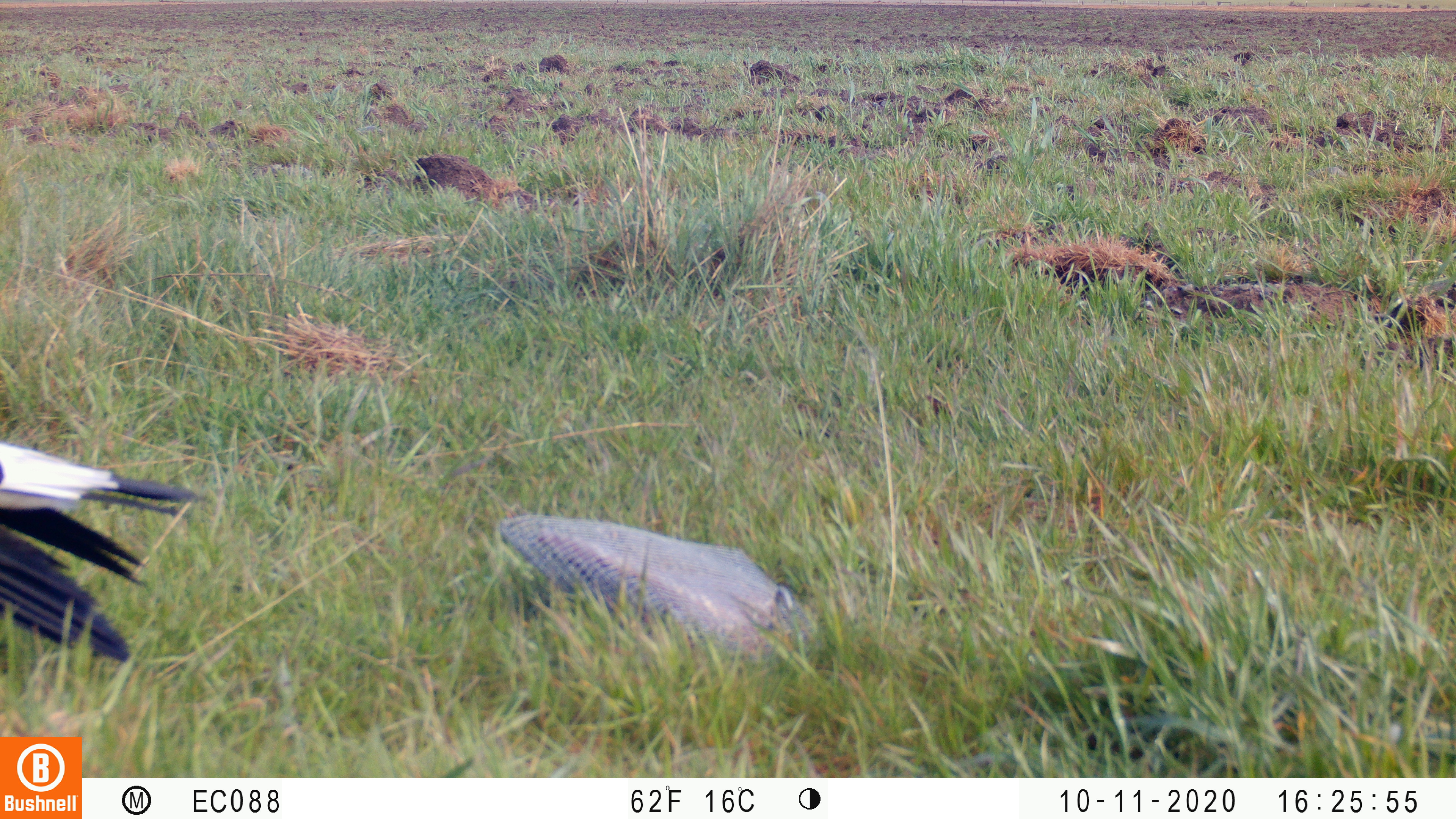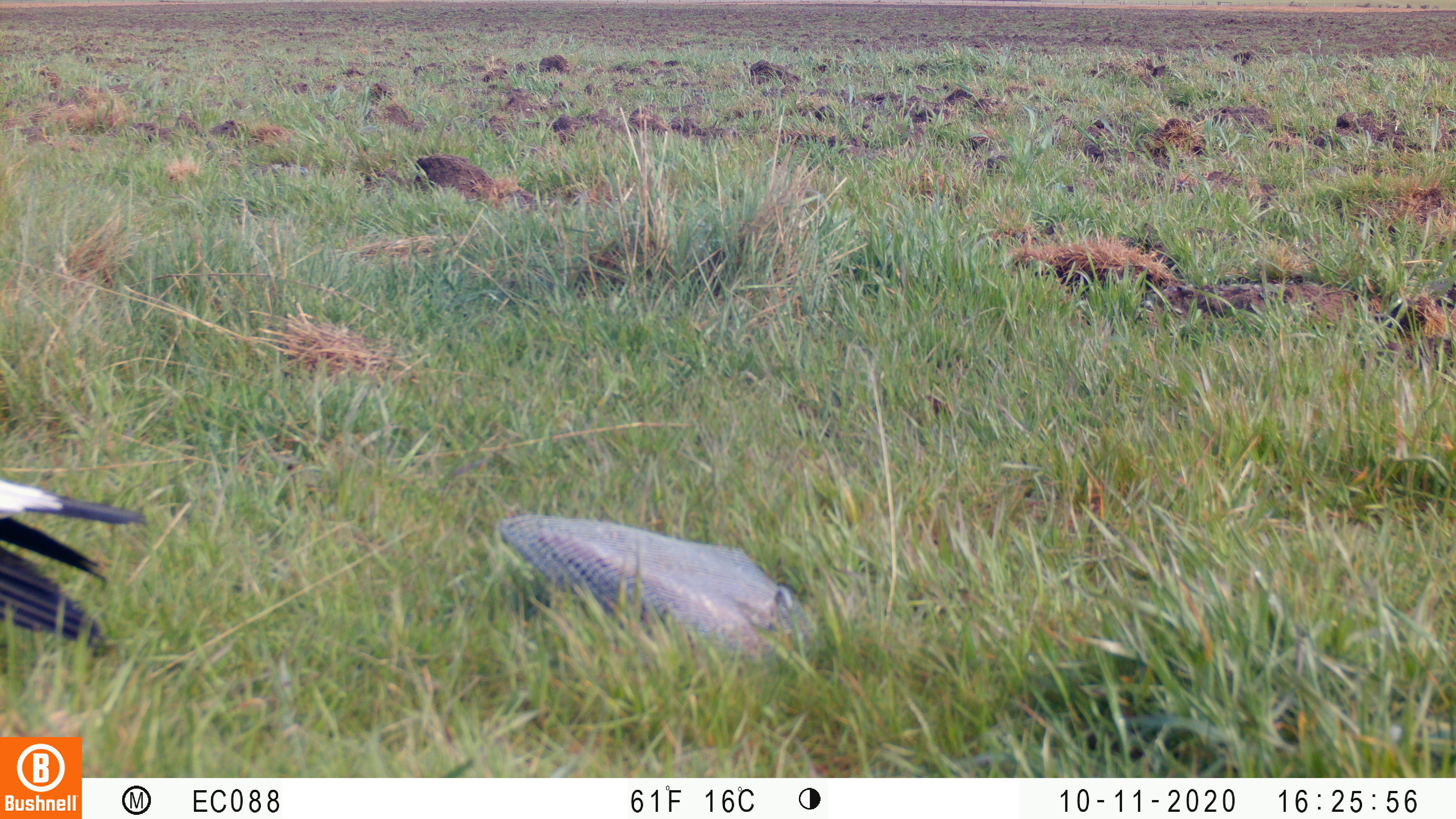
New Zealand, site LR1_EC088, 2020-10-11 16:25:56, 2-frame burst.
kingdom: Animalia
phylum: Chordata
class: Aves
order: Passeriformes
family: Artamidae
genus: Gymnorhina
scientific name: Gymnorhina tibicen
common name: australian magpie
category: magpie